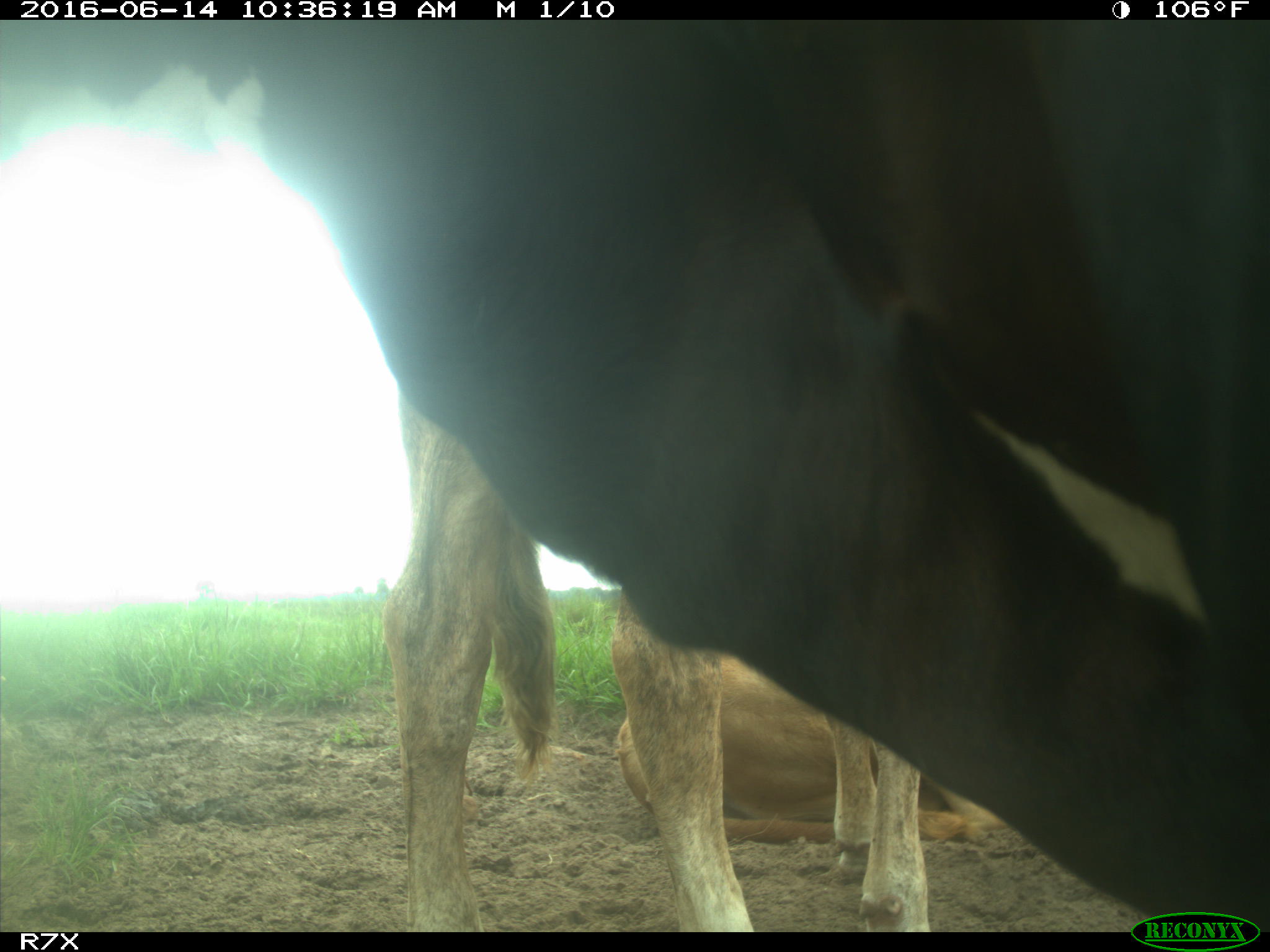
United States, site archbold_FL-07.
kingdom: Animalia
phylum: Chordata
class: Mammalia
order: Artiodactyla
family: Bovidae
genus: Bos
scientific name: Bos taurus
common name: domestic cow